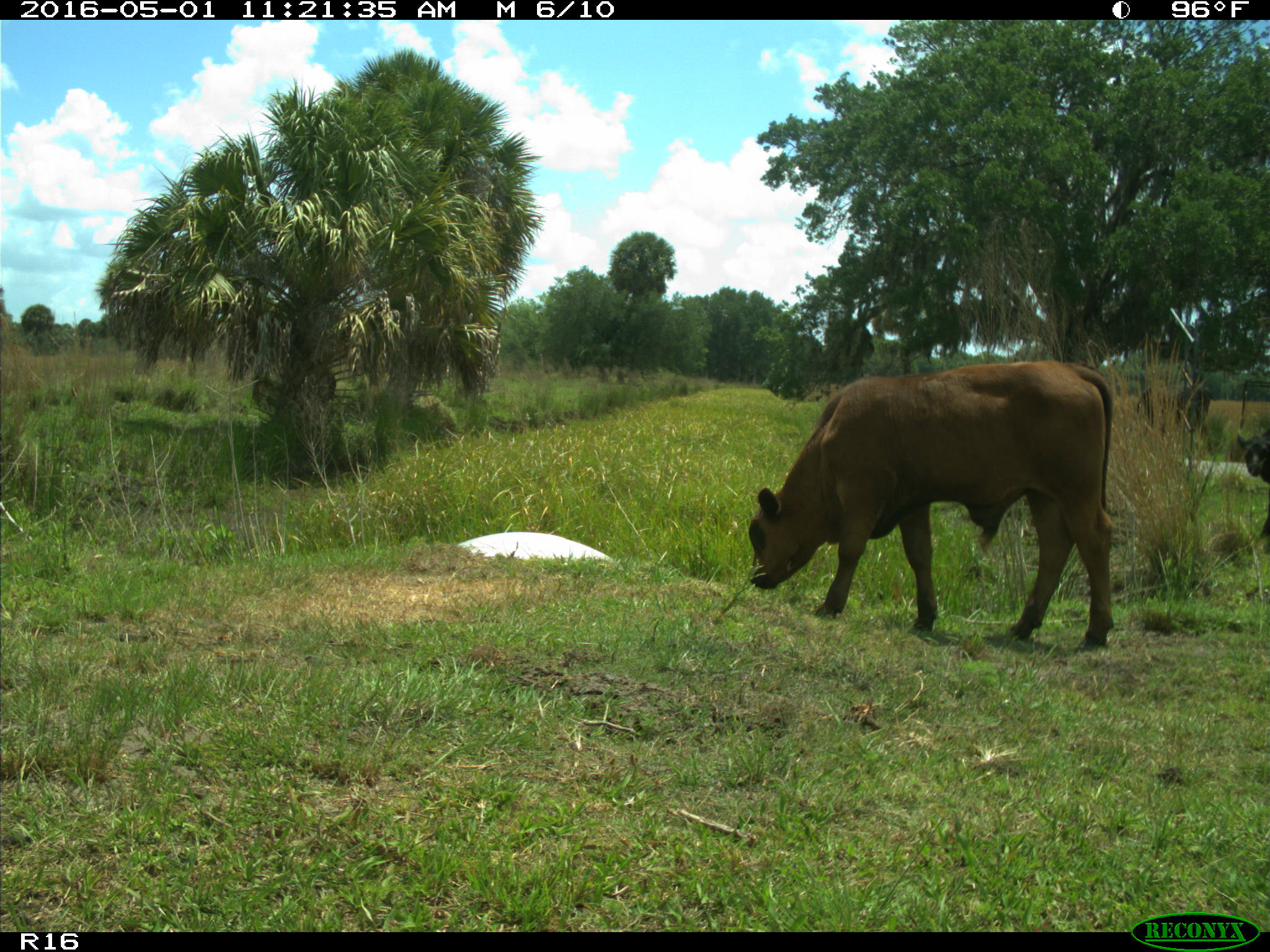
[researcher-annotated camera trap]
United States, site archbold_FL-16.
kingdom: Animalia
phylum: Chordata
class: Mammalia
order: Artiodactyla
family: Bovidae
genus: Bos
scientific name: Bos taurus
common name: domestic cow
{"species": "Bos taurus (domestic cow)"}